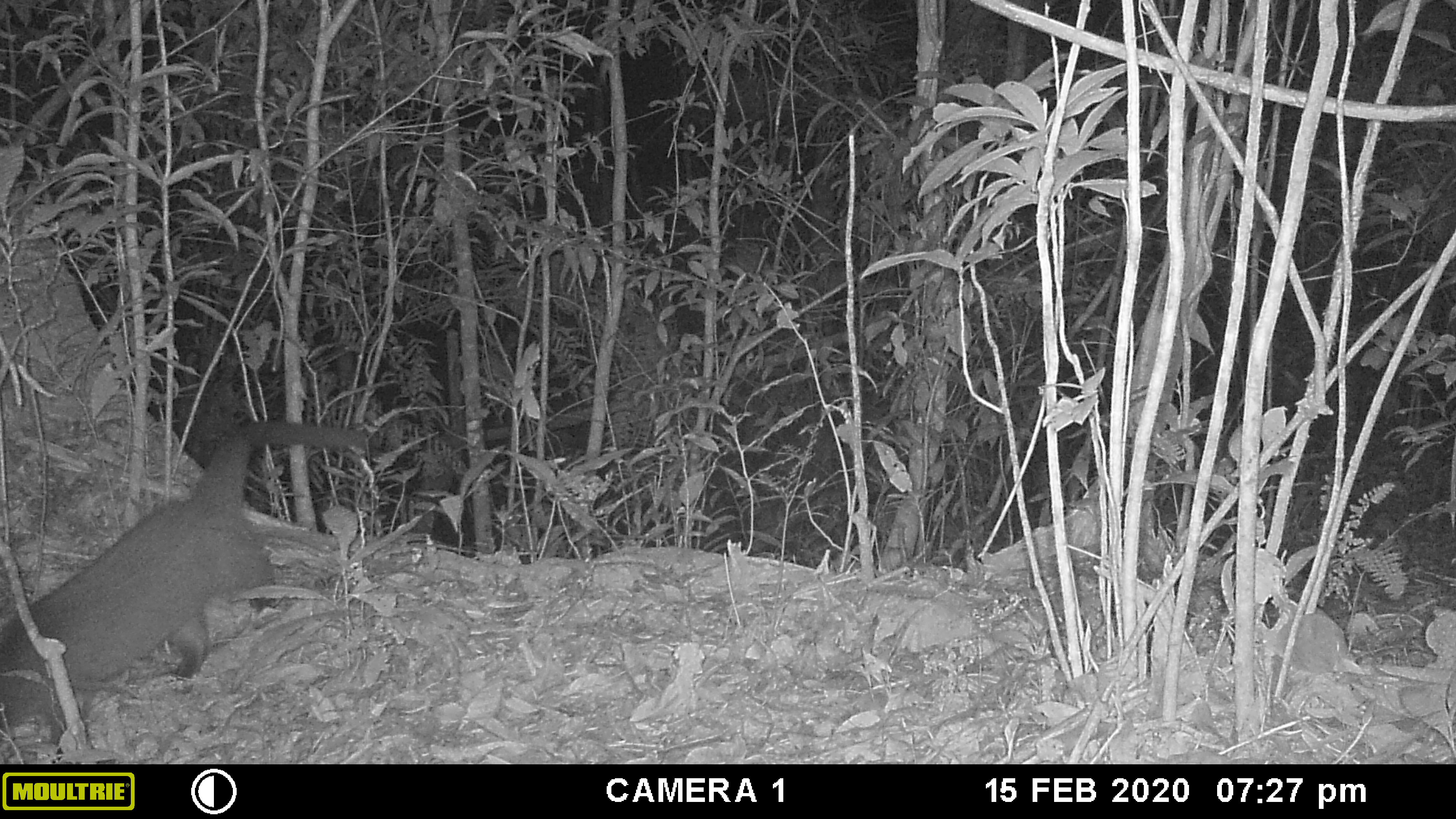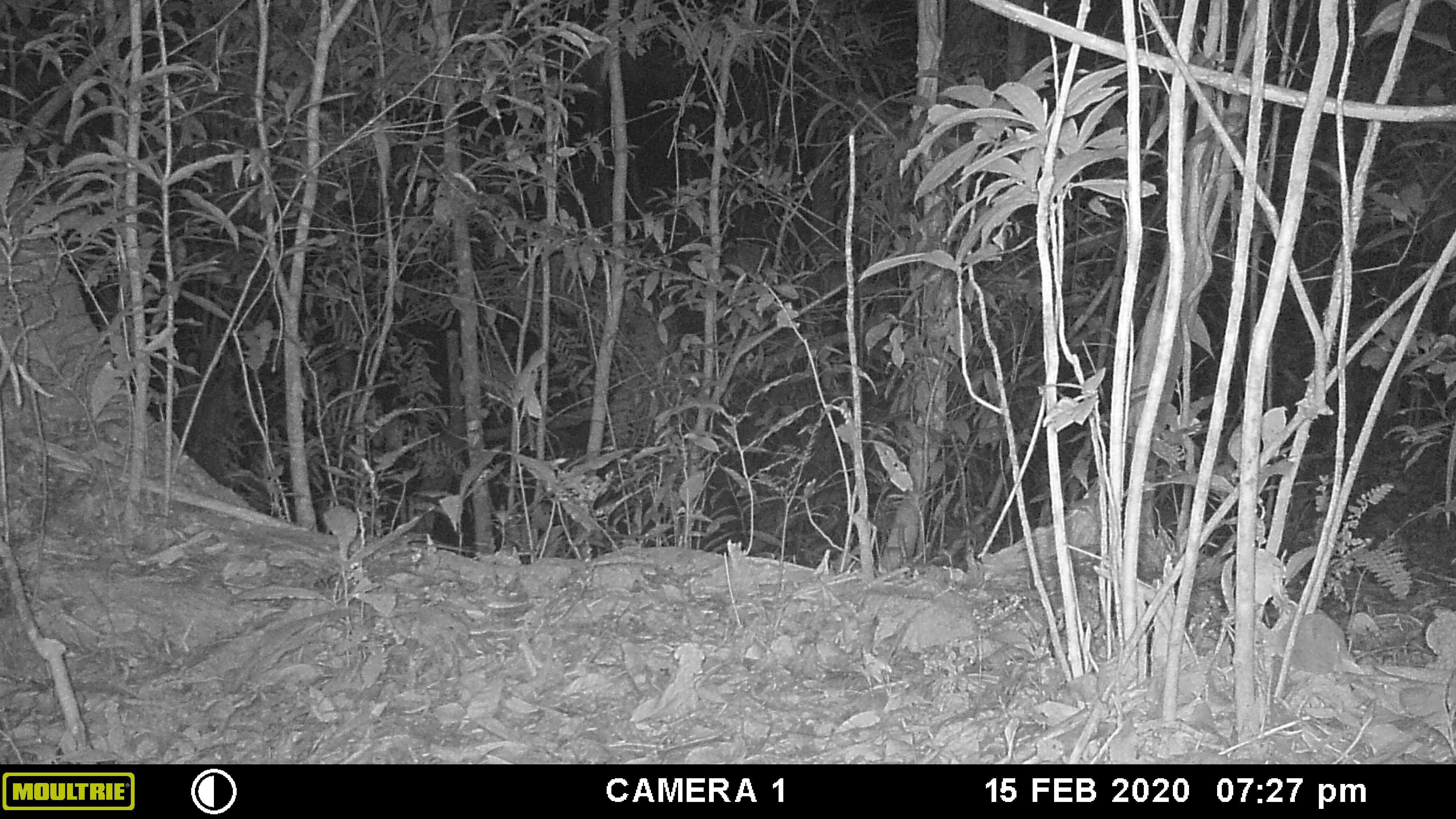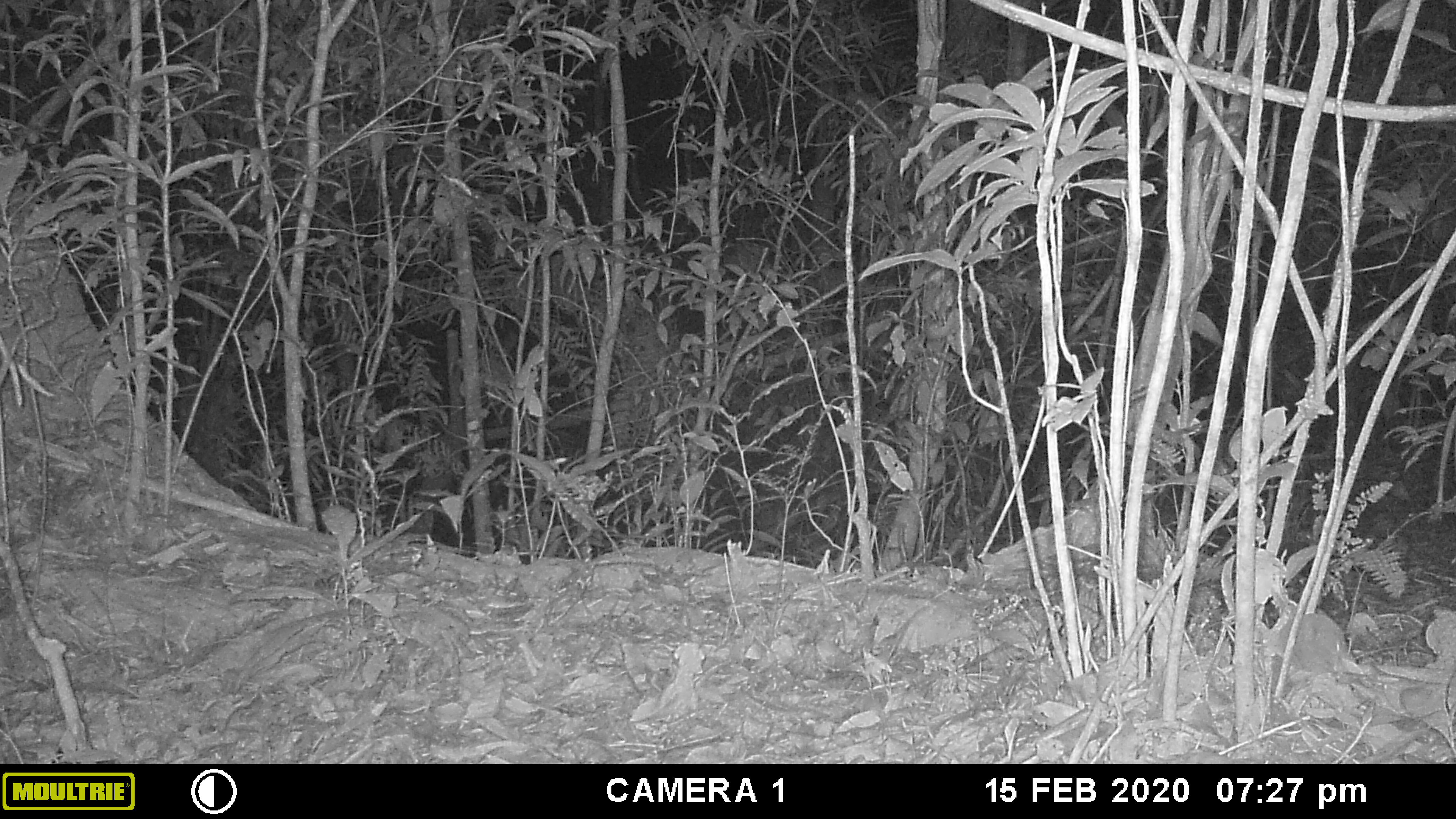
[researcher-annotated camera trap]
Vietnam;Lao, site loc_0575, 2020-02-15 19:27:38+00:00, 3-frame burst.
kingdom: Animalia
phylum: Chordata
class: Mammalia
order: Carnivora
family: Viverridae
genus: Paguma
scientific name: Paguma larvata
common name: masked palm civet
Masked palm civet (Paguma larvata). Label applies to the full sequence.